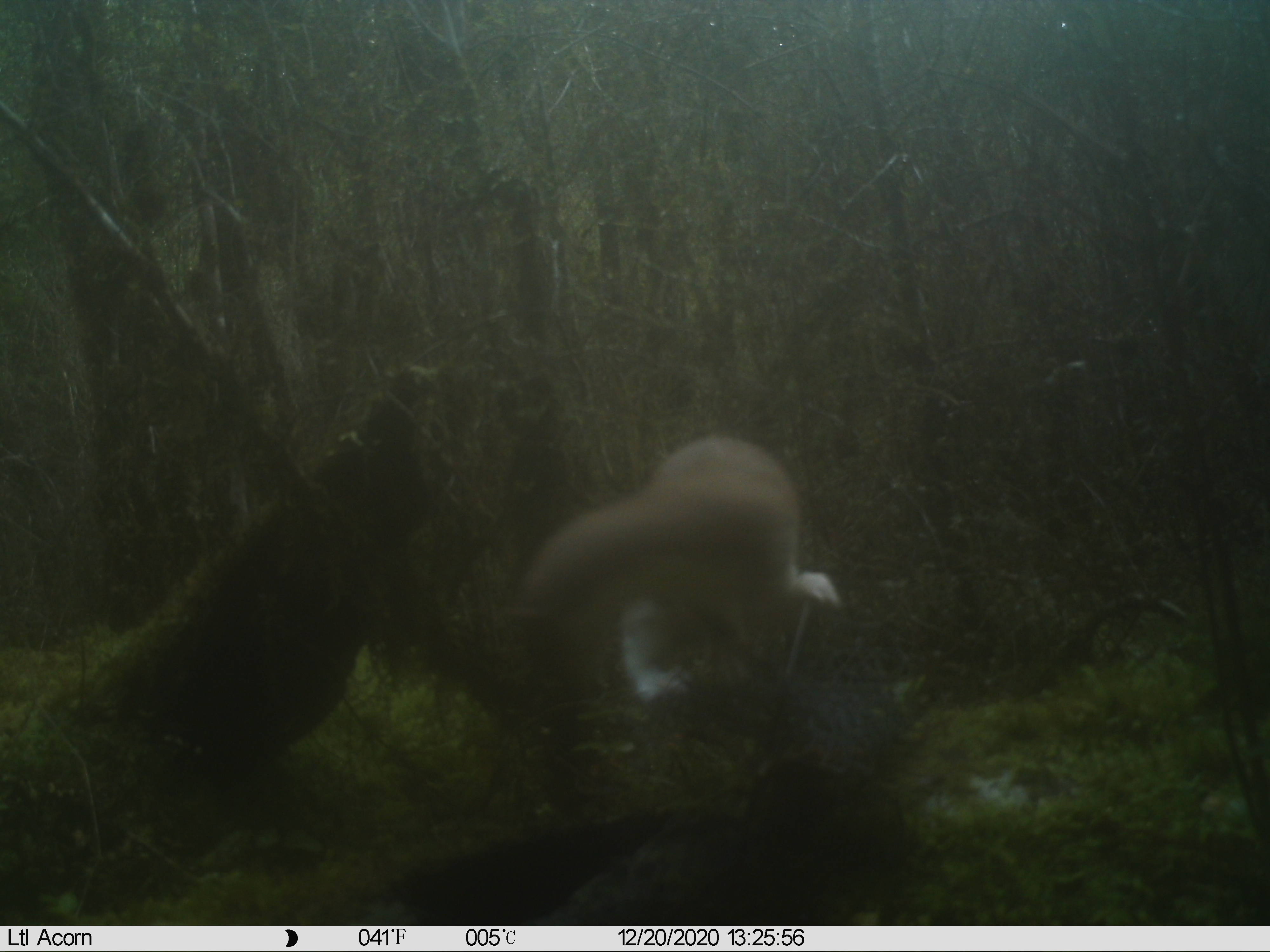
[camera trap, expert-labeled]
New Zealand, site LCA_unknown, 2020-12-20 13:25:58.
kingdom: Animalia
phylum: Chordata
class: Mammalia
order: Carnivora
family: Mustelidae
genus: Mustela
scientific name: Mustela erminea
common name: stoat